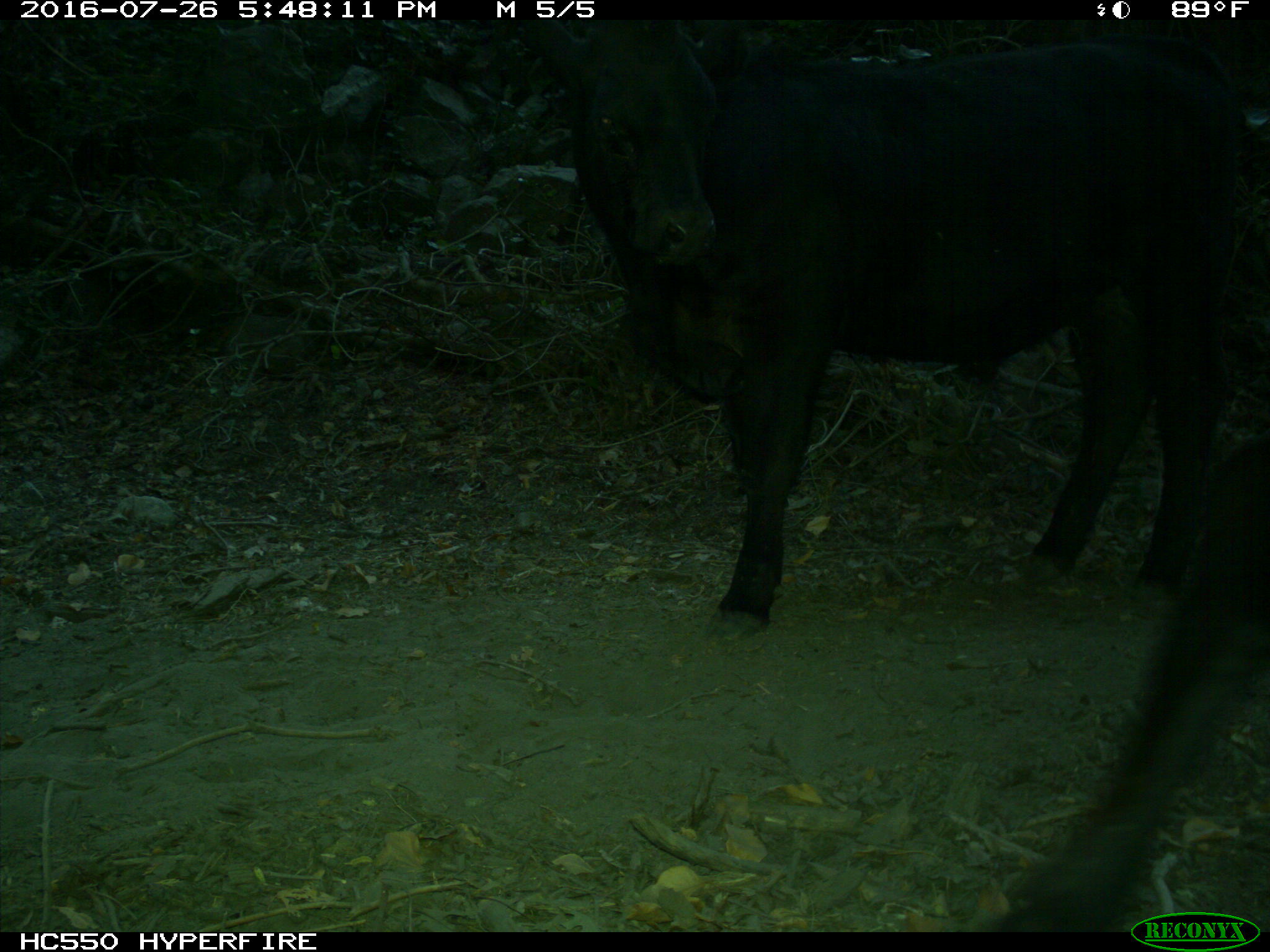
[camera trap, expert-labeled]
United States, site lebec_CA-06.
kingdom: Animalia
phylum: Chordata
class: Mammalia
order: Artiodactyla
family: Bovidae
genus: Bos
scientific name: Bos taurus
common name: domestic cow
Bos taurus (domestic cow).